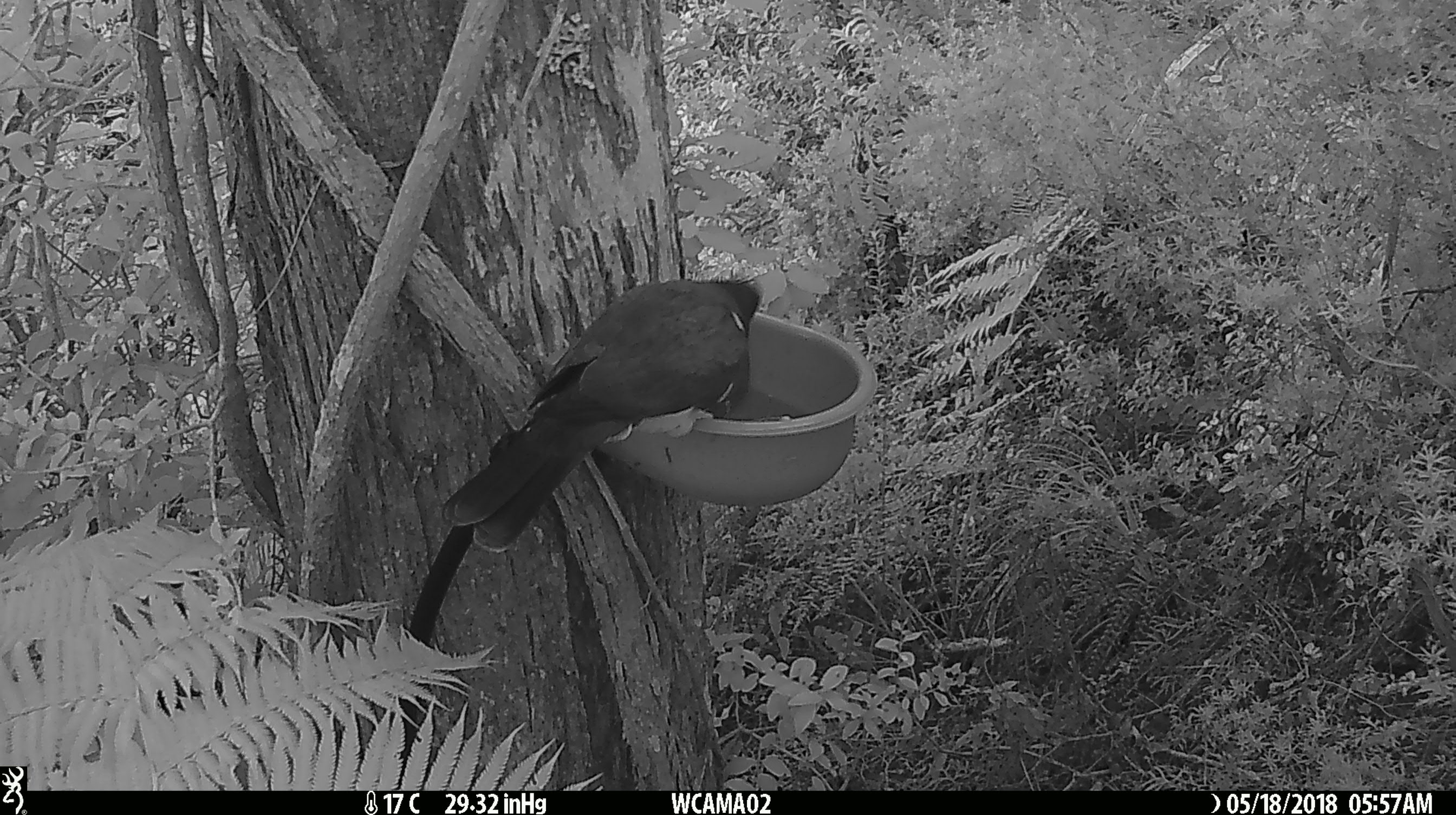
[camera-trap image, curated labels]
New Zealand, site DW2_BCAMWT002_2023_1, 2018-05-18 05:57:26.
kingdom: Animalia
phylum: Chordata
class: Aves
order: Columbiformes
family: Columbidae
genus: Hemiphaga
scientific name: Hemiphaga novaeseelandiae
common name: new zealand pigeon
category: kereru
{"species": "kereru (new zealand pigeon) (Hemiphaga novaeseelandiae)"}